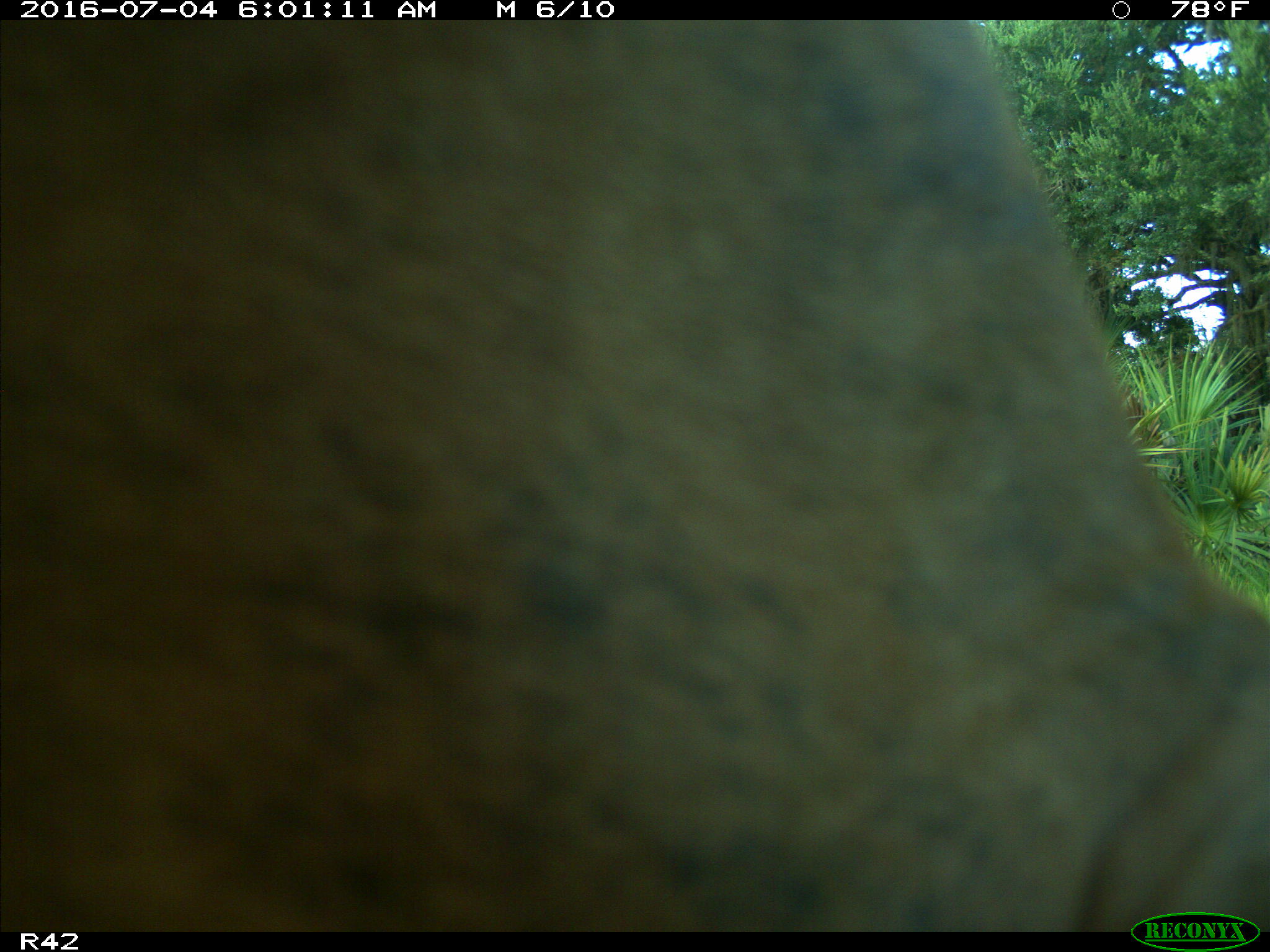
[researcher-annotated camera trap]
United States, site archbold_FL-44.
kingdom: Animalia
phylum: Chordata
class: Mammalia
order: Artiodactyla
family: Bovidae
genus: Bos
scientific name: Bos taurus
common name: domestic cow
Bos taurus (domestic cow).